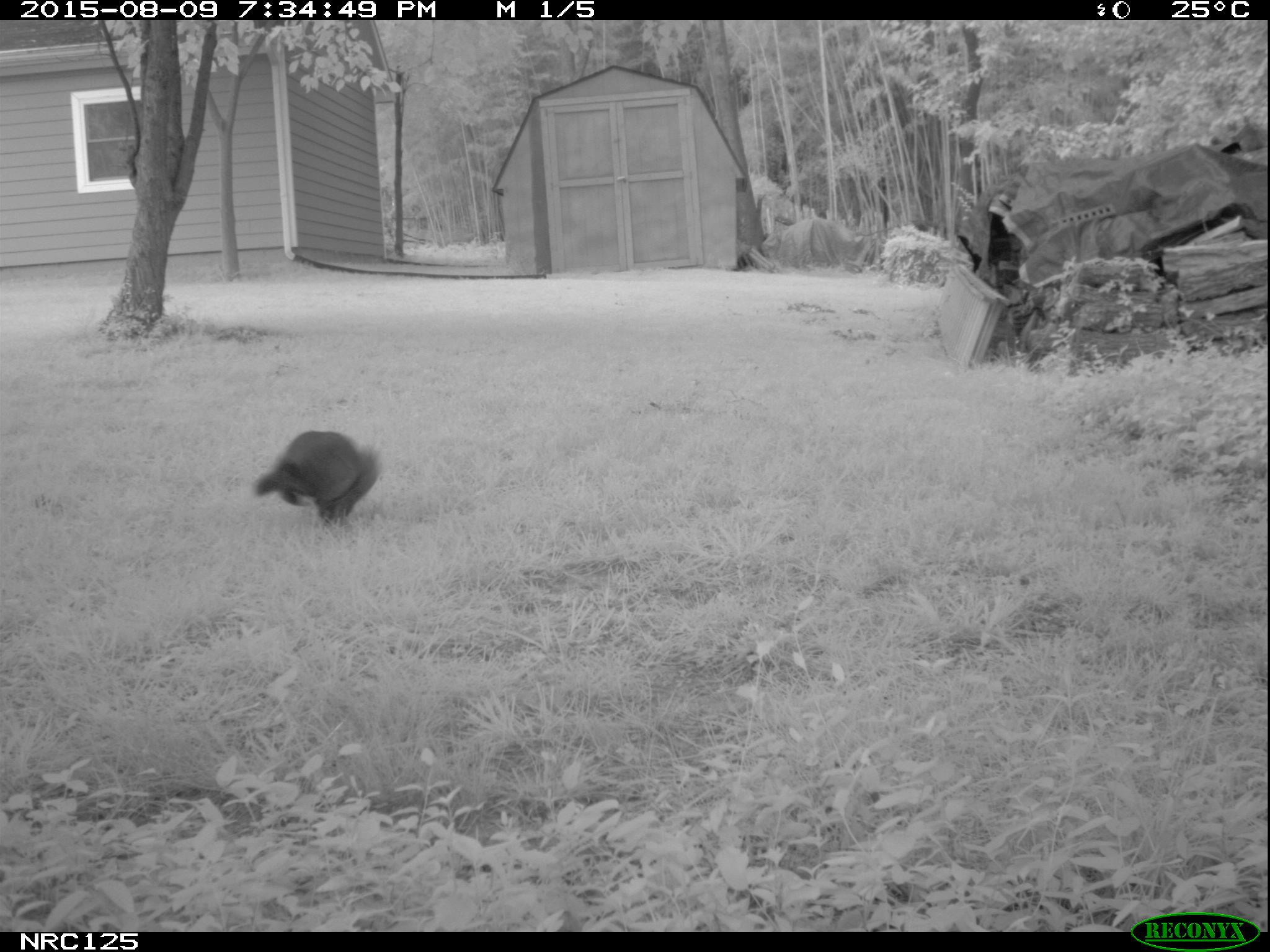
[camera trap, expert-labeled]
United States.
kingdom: Animalia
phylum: Chordata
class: Mammalia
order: Rodentia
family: Sciuridae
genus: Marmota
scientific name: Marmota monax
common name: woodchuck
Woodchuck (Marmota monax).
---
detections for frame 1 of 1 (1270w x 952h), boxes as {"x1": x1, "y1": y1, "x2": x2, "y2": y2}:
Woodchuck: {"x1": 248, "y1": 427, "x2": 390, "y2": 533}